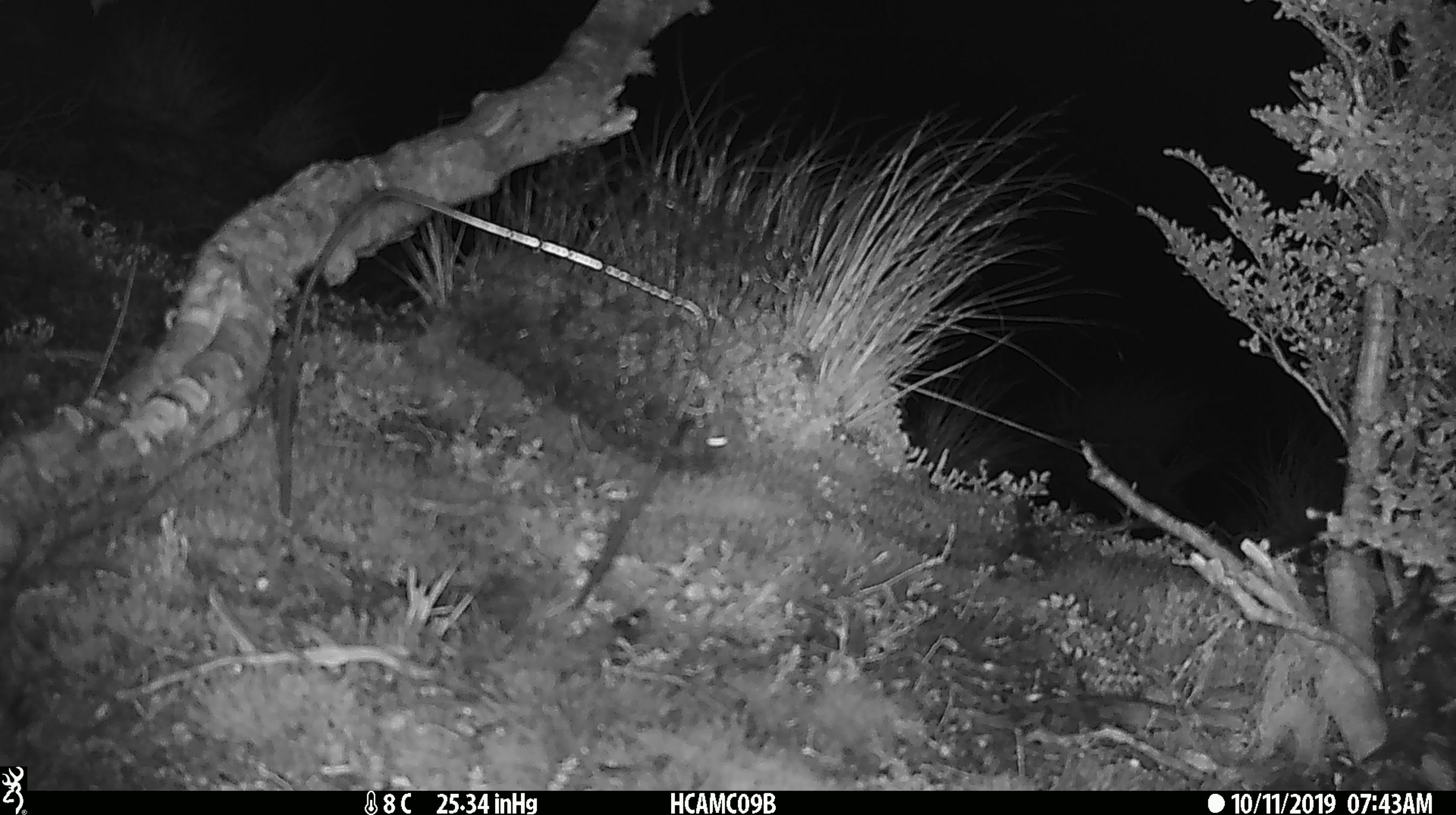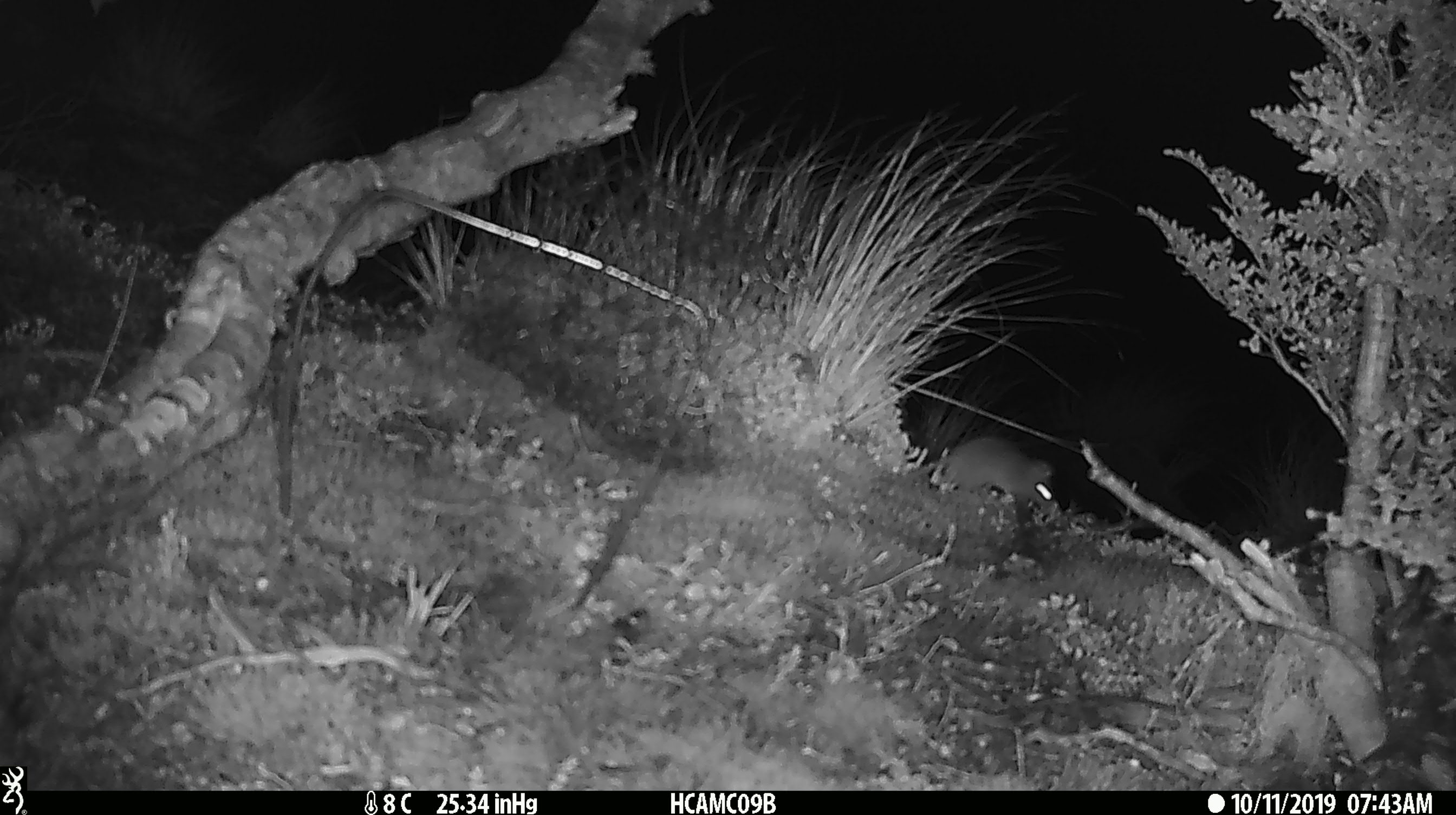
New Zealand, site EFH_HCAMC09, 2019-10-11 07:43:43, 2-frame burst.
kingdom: Animalia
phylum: Chordata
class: Mammalia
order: Rodentia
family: Muridae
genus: Mus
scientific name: Mus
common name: mouse